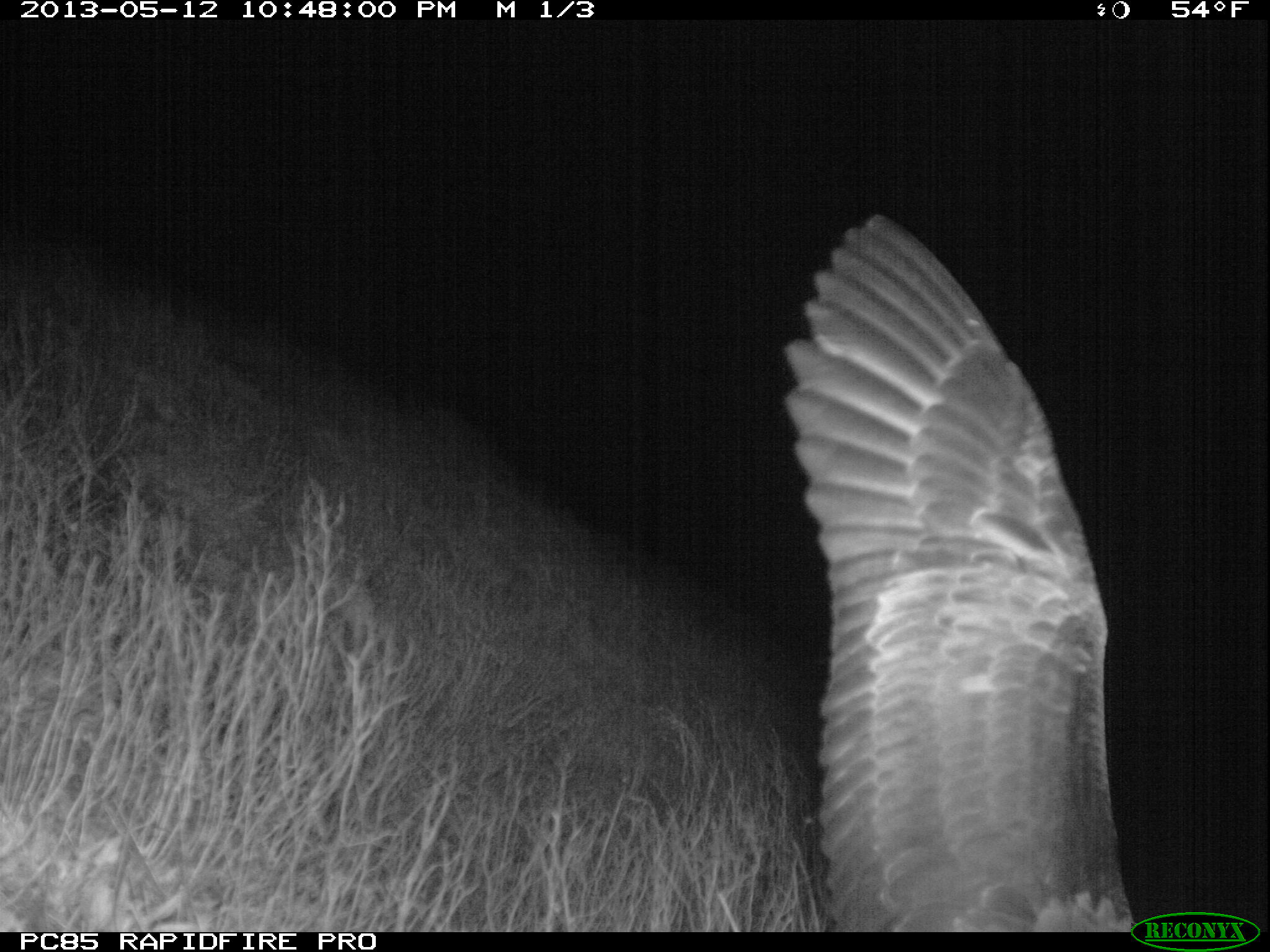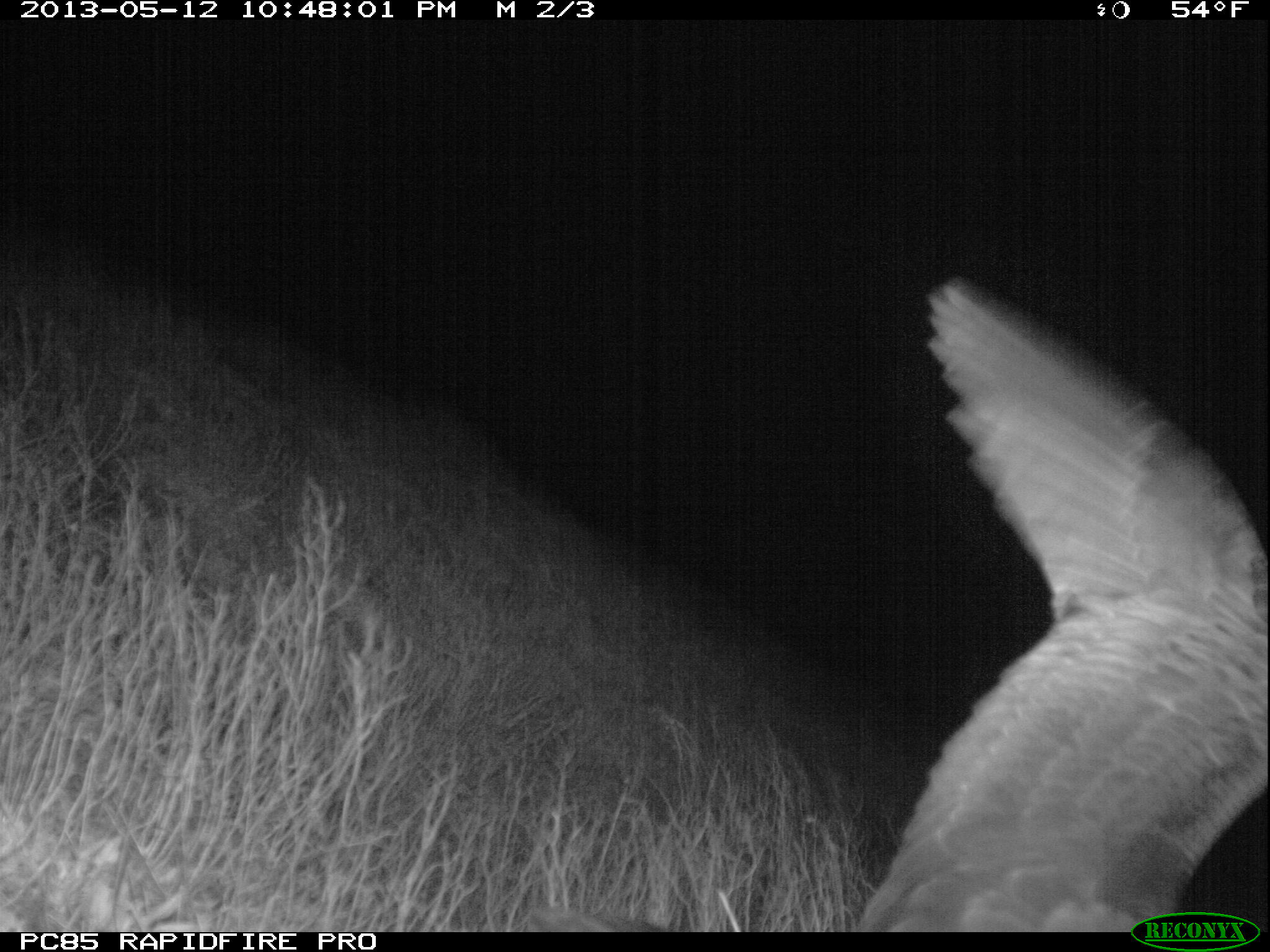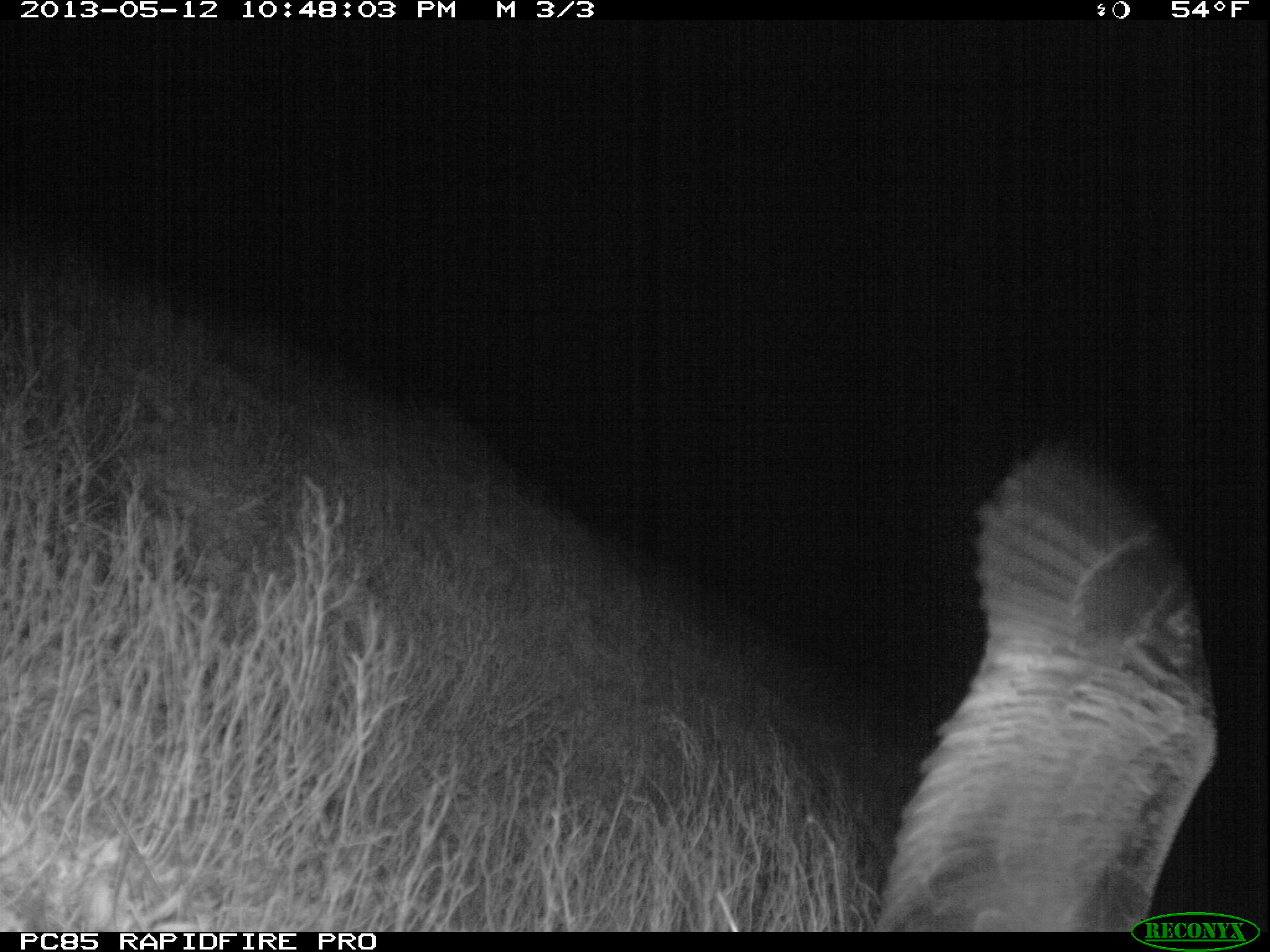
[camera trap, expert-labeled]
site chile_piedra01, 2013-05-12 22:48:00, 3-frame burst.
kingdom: Animalia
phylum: Chordata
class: Aves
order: Procellariiformes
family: Procellariidae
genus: Calonectris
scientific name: Calonectris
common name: shearwater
Shearwater (Calonectris).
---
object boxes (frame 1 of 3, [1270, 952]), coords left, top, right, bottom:
shearwater: 776, 207, 1142, 928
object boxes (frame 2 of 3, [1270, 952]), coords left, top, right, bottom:
shearwater: 845, 272, 1268, 929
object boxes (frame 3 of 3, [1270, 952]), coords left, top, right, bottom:
shearwater: 866, 439, 1224, 931